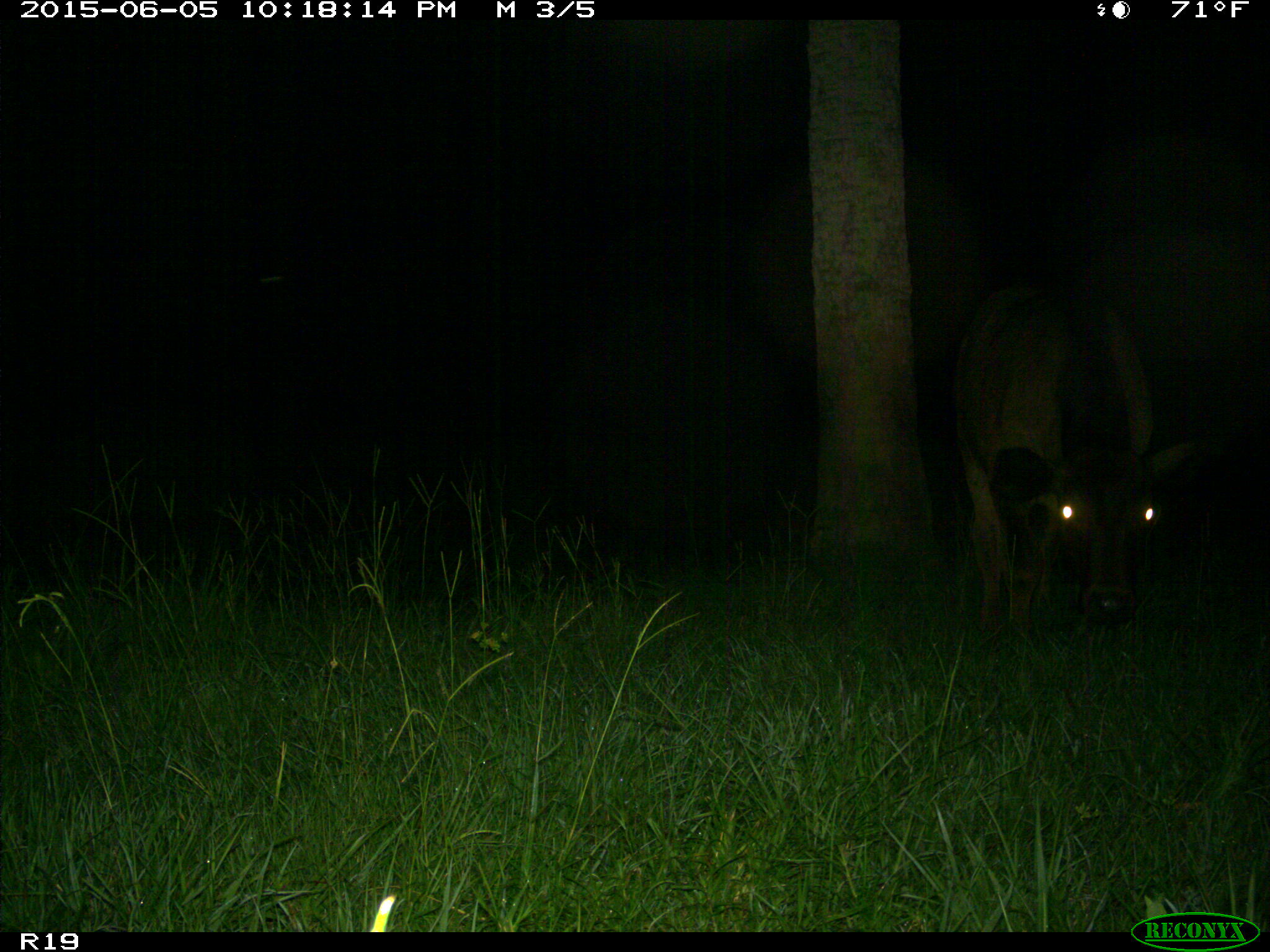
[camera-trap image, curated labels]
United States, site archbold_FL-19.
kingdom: Animalia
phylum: Chordata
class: Mammalia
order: Artiodactyla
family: Bovidae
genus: Bos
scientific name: Bos taurus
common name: domestic cow